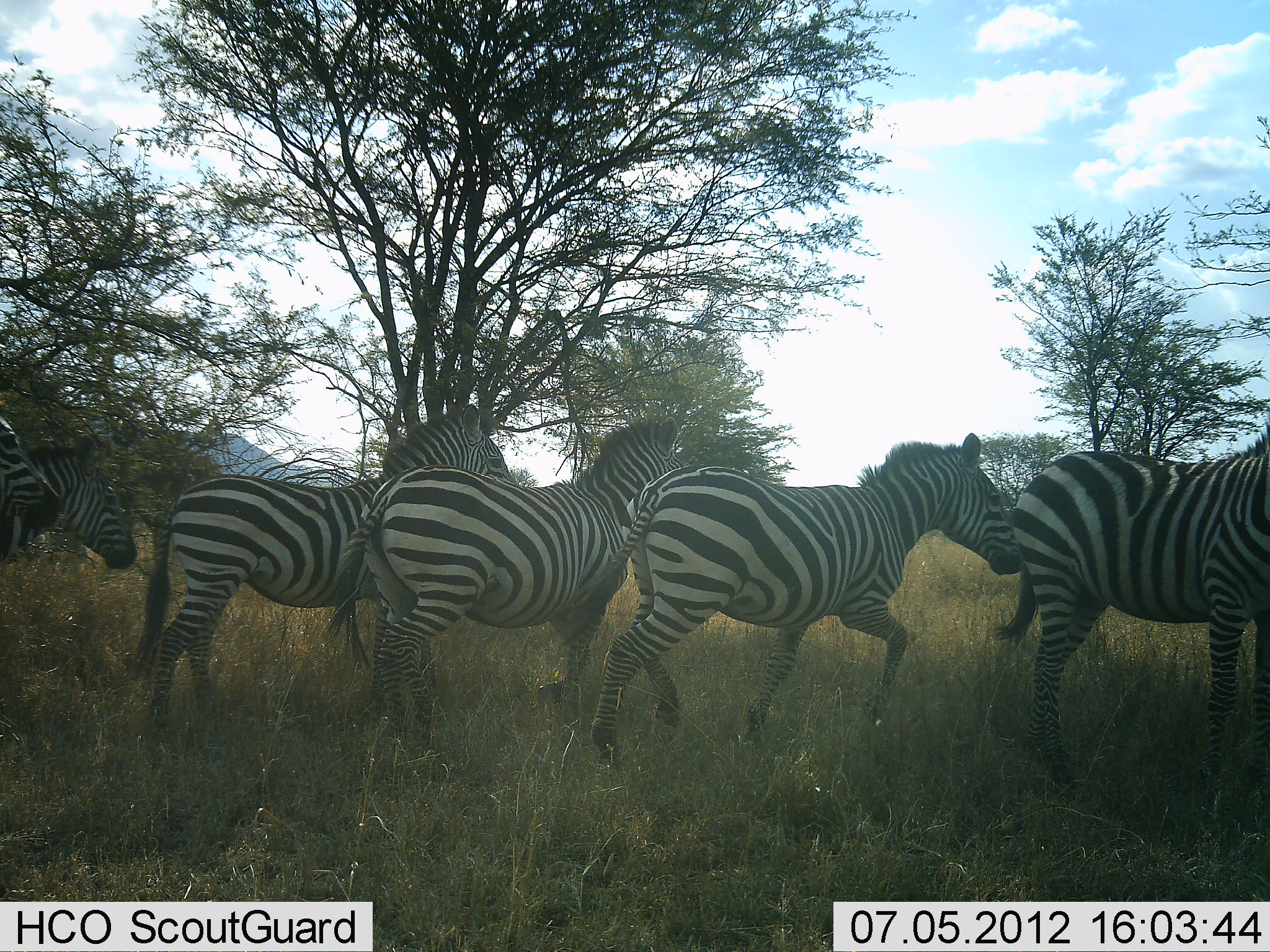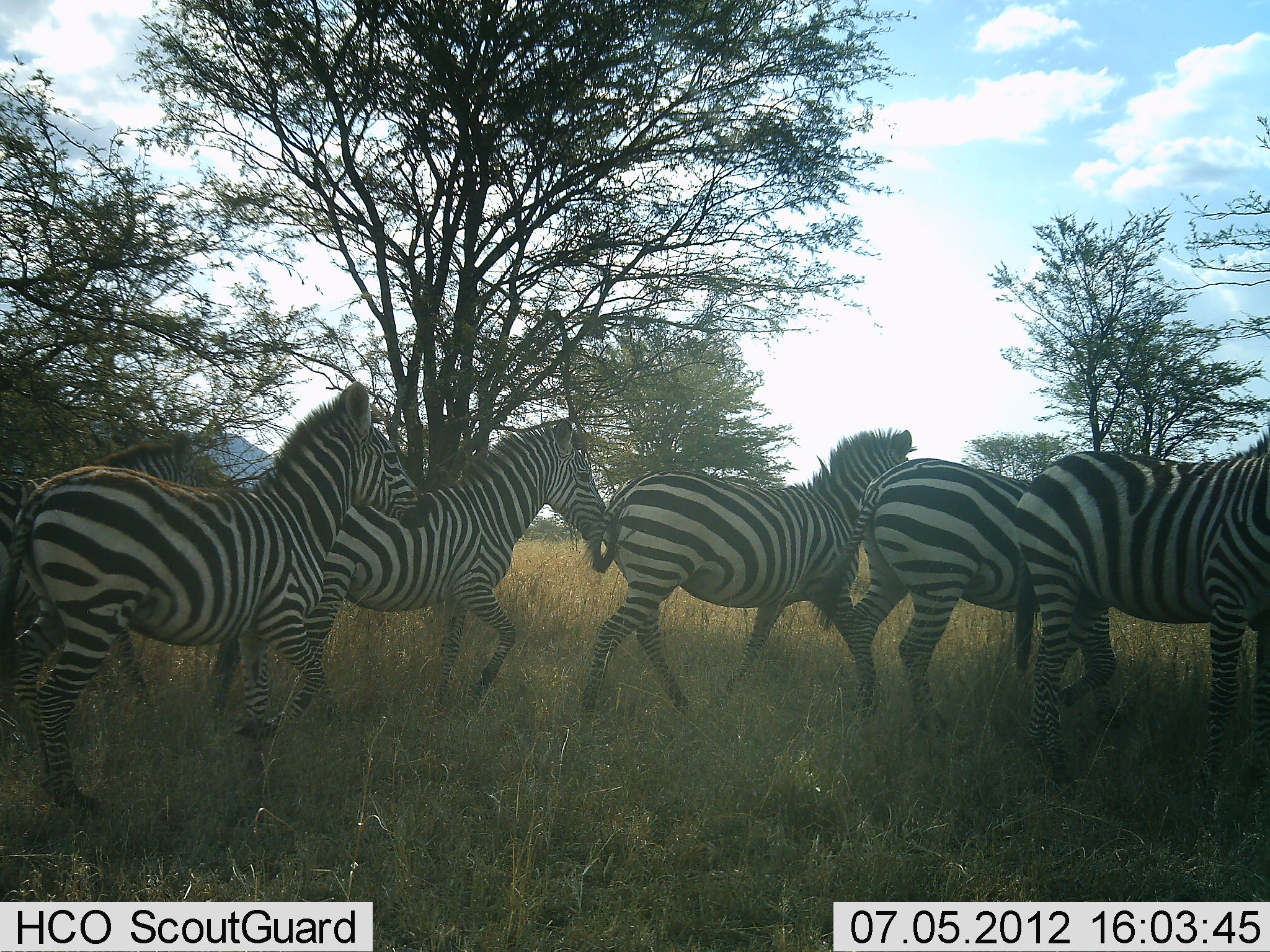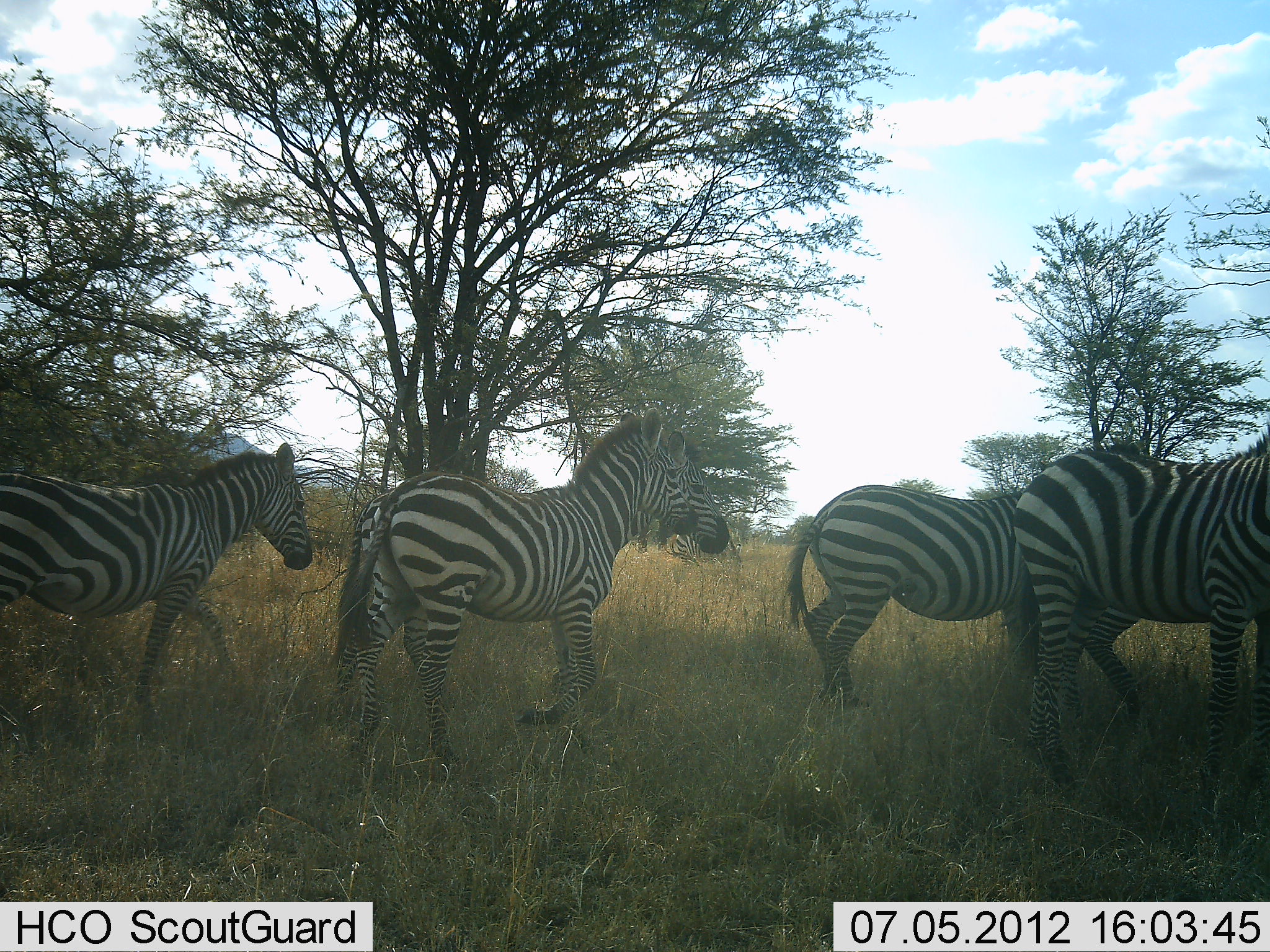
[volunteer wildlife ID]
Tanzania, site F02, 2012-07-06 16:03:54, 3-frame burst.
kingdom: Animalia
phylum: Chordata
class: Mammalia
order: Perissodactyla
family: Equidae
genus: Equus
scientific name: Equus quagga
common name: plains zebra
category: zebra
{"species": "zebra (plains zebra) (Equus quagga)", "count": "6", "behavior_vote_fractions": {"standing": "40%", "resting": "0%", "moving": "90%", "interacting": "10%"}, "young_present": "0%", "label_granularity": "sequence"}